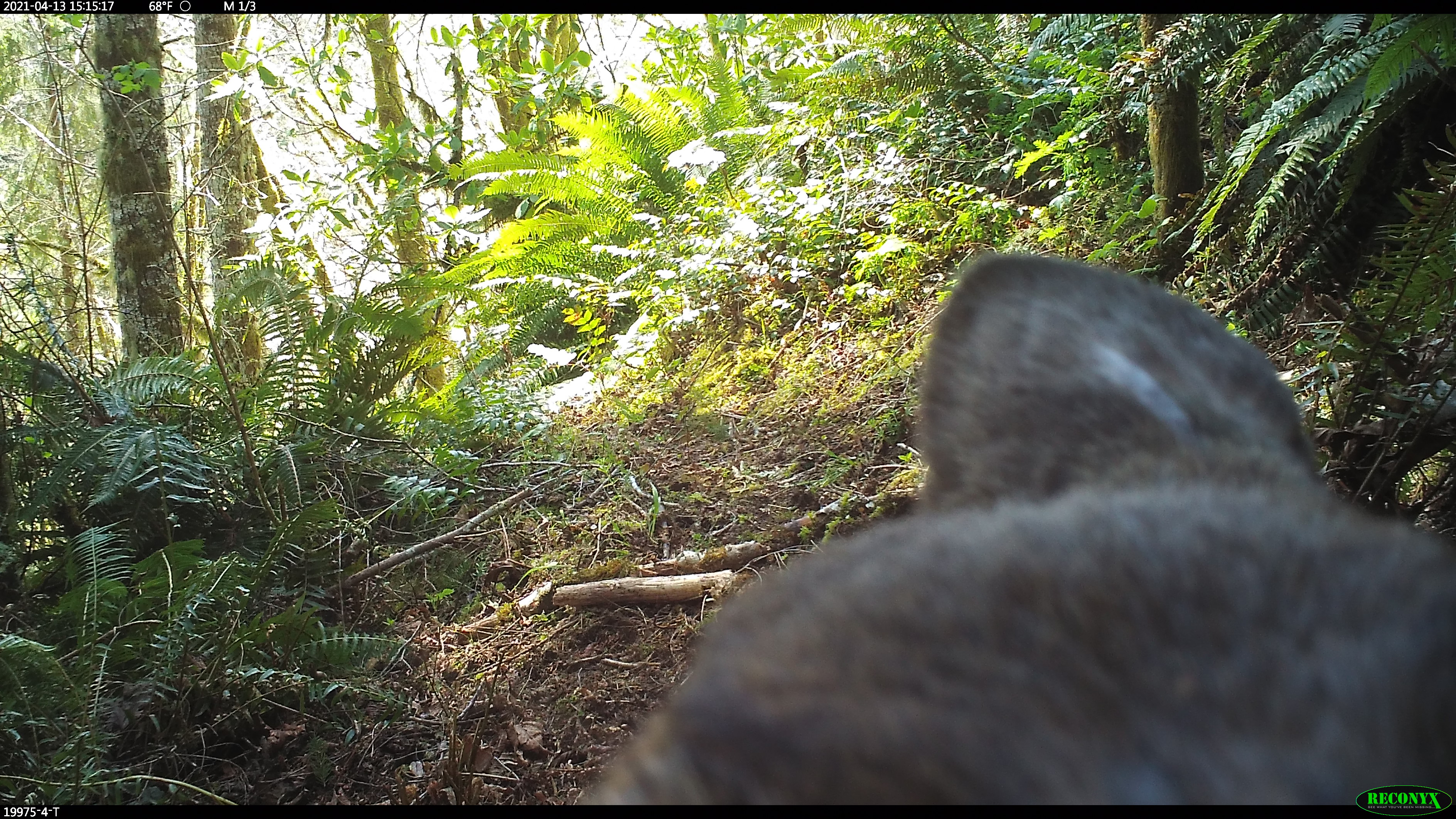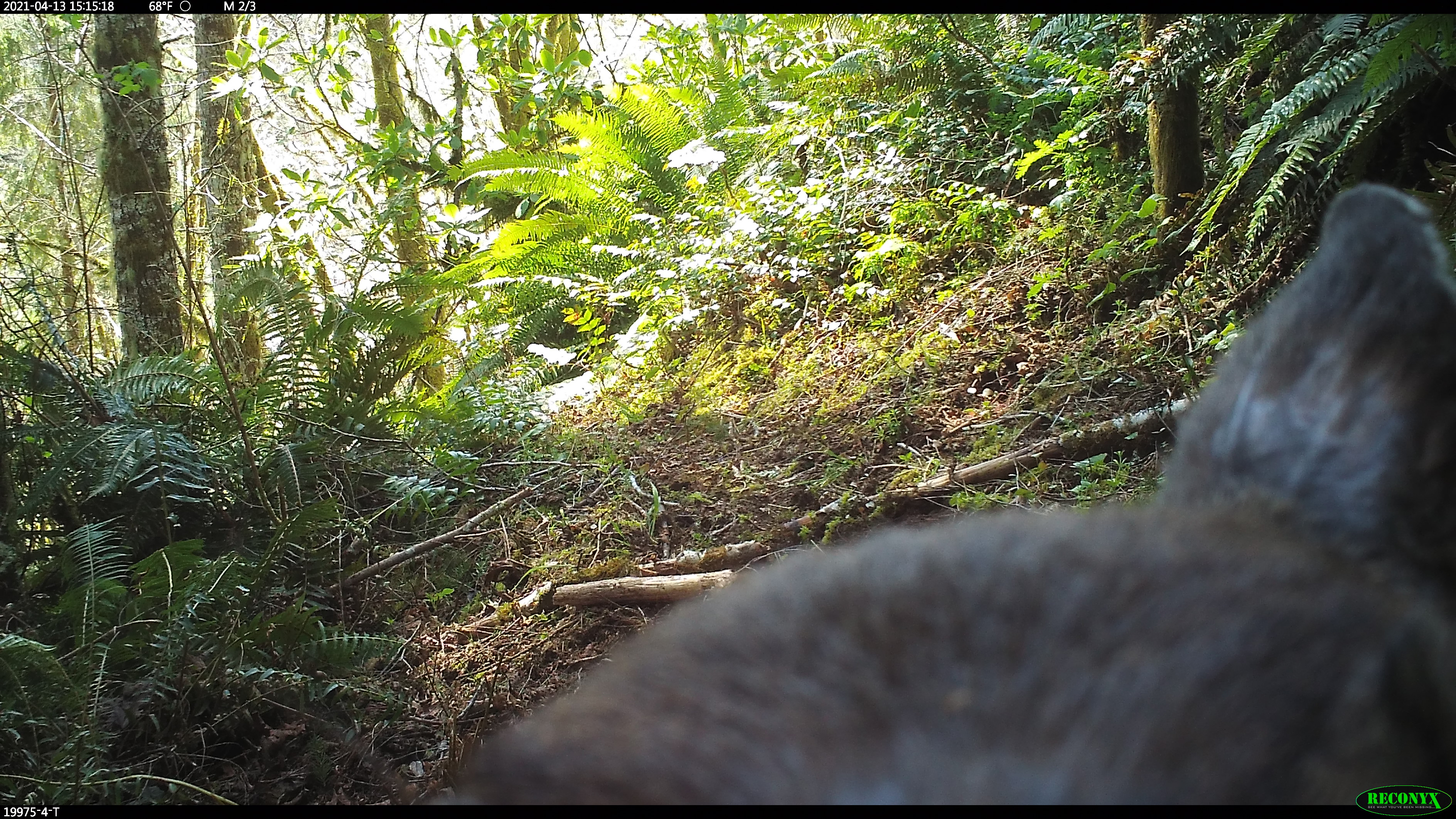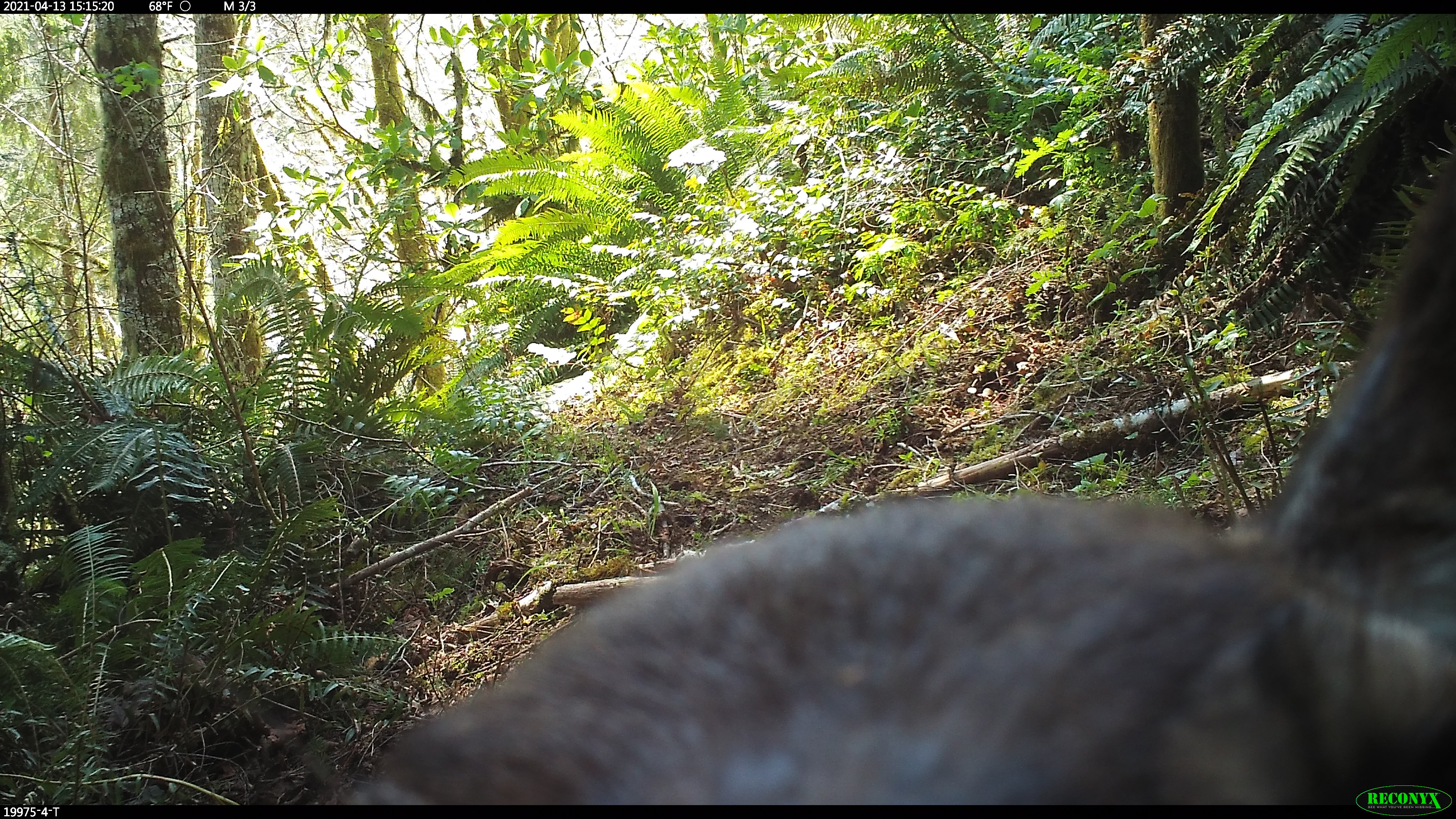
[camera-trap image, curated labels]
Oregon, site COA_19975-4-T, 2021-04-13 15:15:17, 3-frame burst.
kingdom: Animalia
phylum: Chordata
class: Mammalia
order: Artiodactyla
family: Cervidae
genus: Odocoileus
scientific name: Odocoileus hemionus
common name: black-tailed deer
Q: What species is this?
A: Black-tailed deer (Odocoileus hemionus).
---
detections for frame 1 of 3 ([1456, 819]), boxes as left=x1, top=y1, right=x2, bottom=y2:
black-tailed deer: left=568, top=243, right=1450, bottom=803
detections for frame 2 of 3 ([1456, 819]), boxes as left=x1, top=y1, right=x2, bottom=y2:
black-tailed deer: left=436, top=168, right=1452, bottom=776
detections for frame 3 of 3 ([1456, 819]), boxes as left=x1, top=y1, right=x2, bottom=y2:
black-tailed deer: left=337, top=138, right=1452, bottom=782